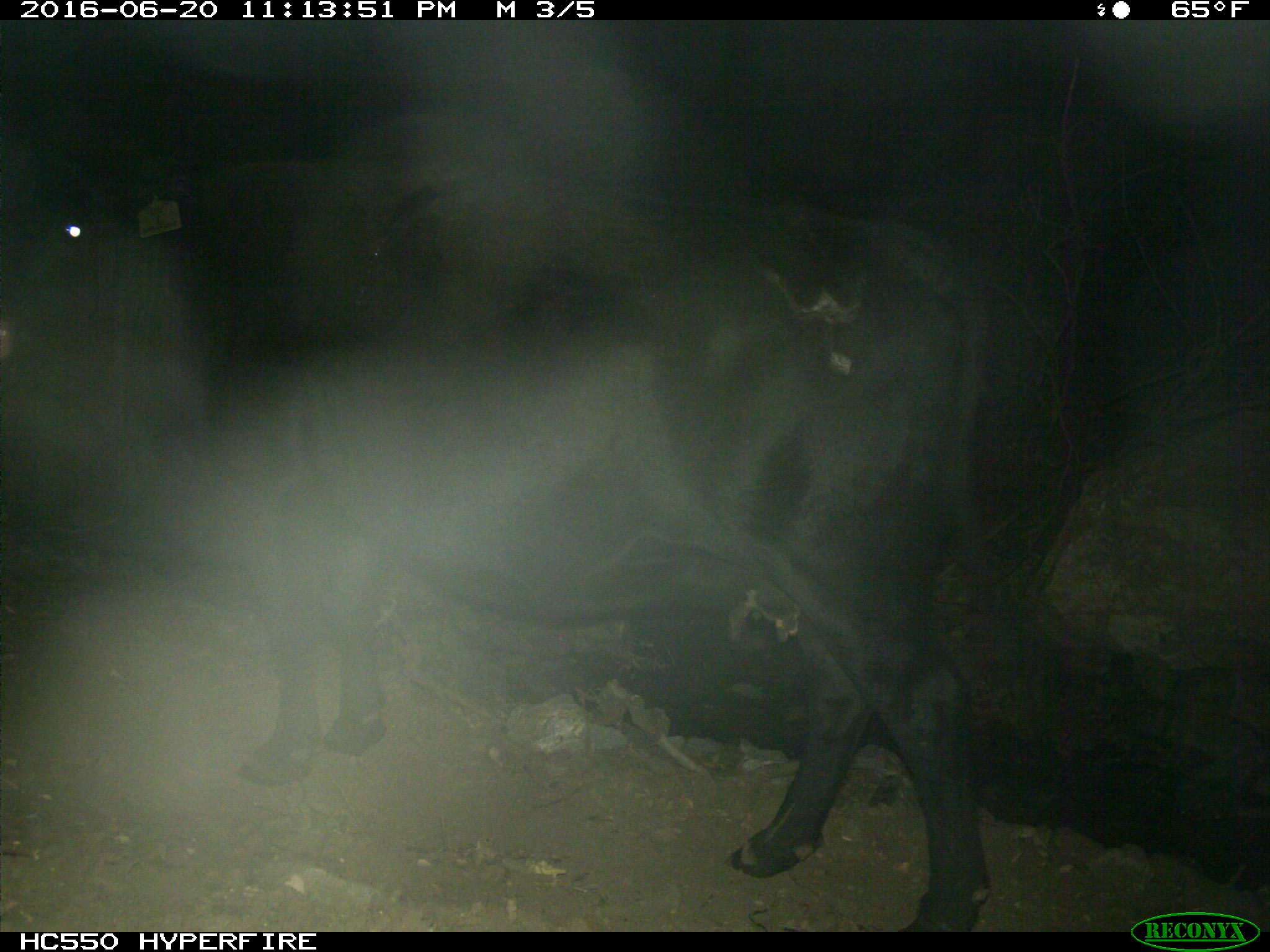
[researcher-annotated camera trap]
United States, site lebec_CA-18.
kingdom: Animalia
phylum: Chordata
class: Mammalia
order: Artiodactyla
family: Bovidae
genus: Bos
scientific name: Bos taurus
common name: domestic cow